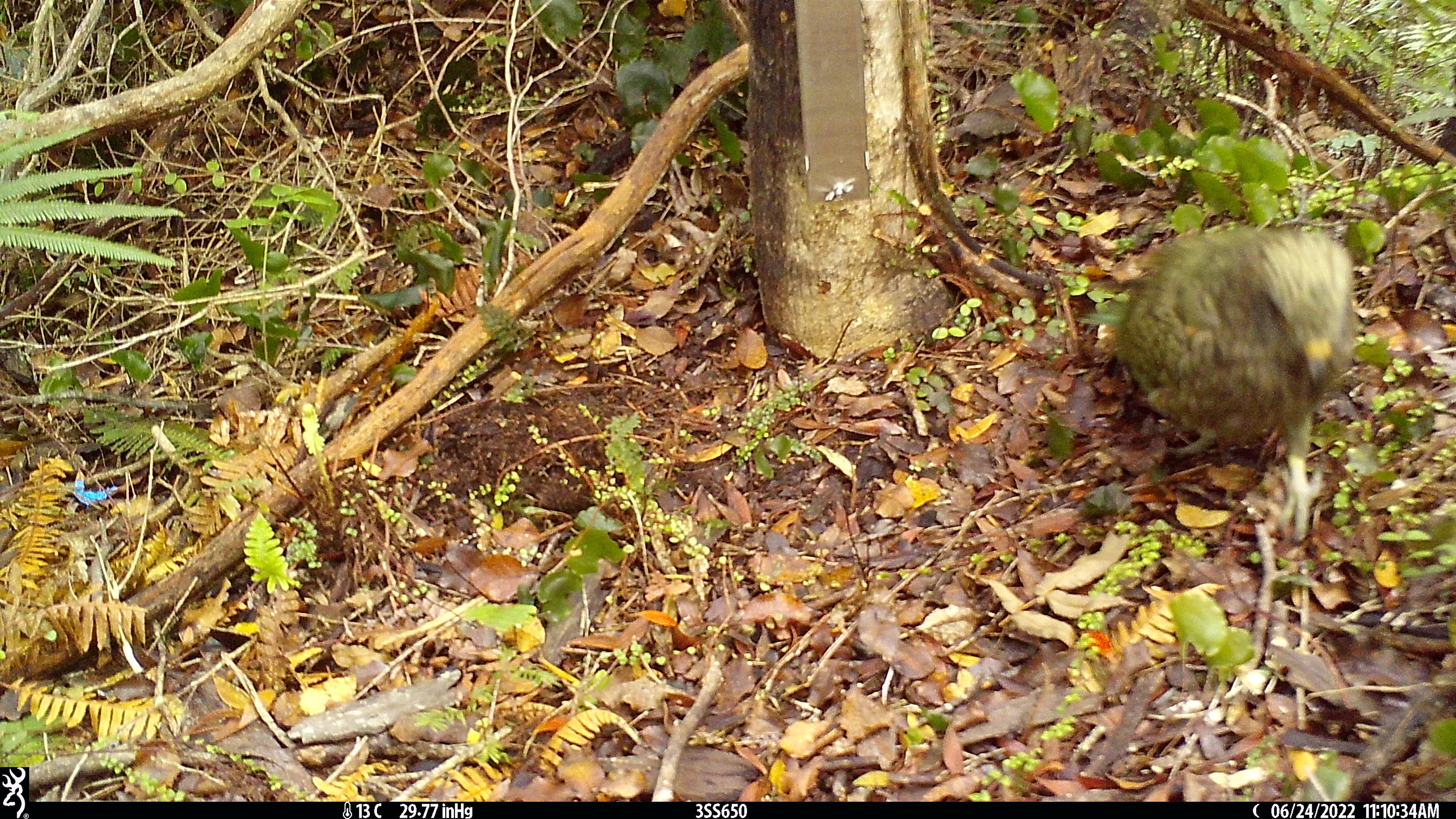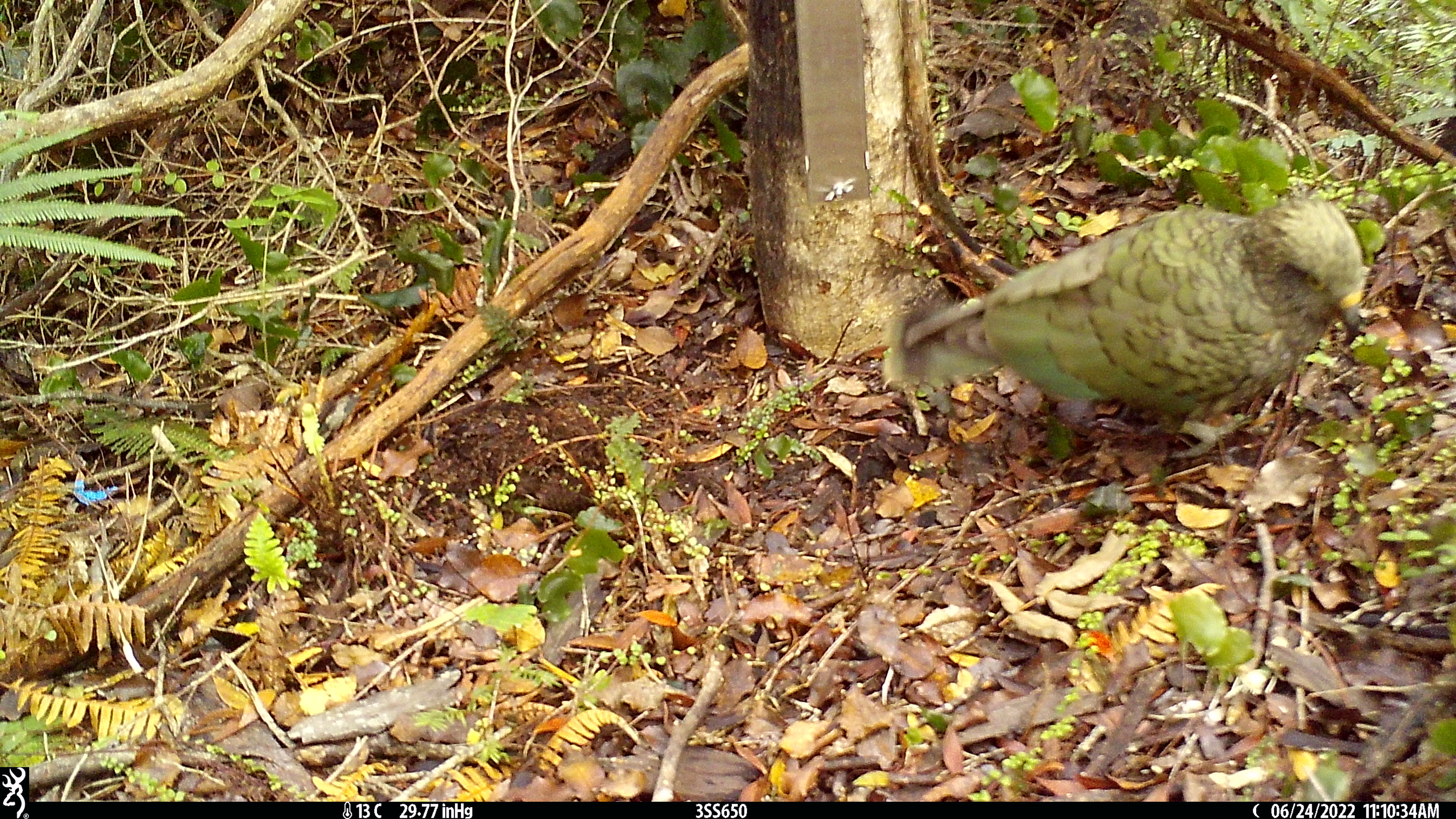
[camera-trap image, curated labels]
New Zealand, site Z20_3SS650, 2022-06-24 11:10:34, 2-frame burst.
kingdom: Animalia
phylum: Chordata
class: Aves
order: Psittaciformes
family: Strigopidae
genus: Nestor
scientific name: Nestor notabilis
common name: kea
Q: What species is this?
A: Kea (Nestor notabilis).